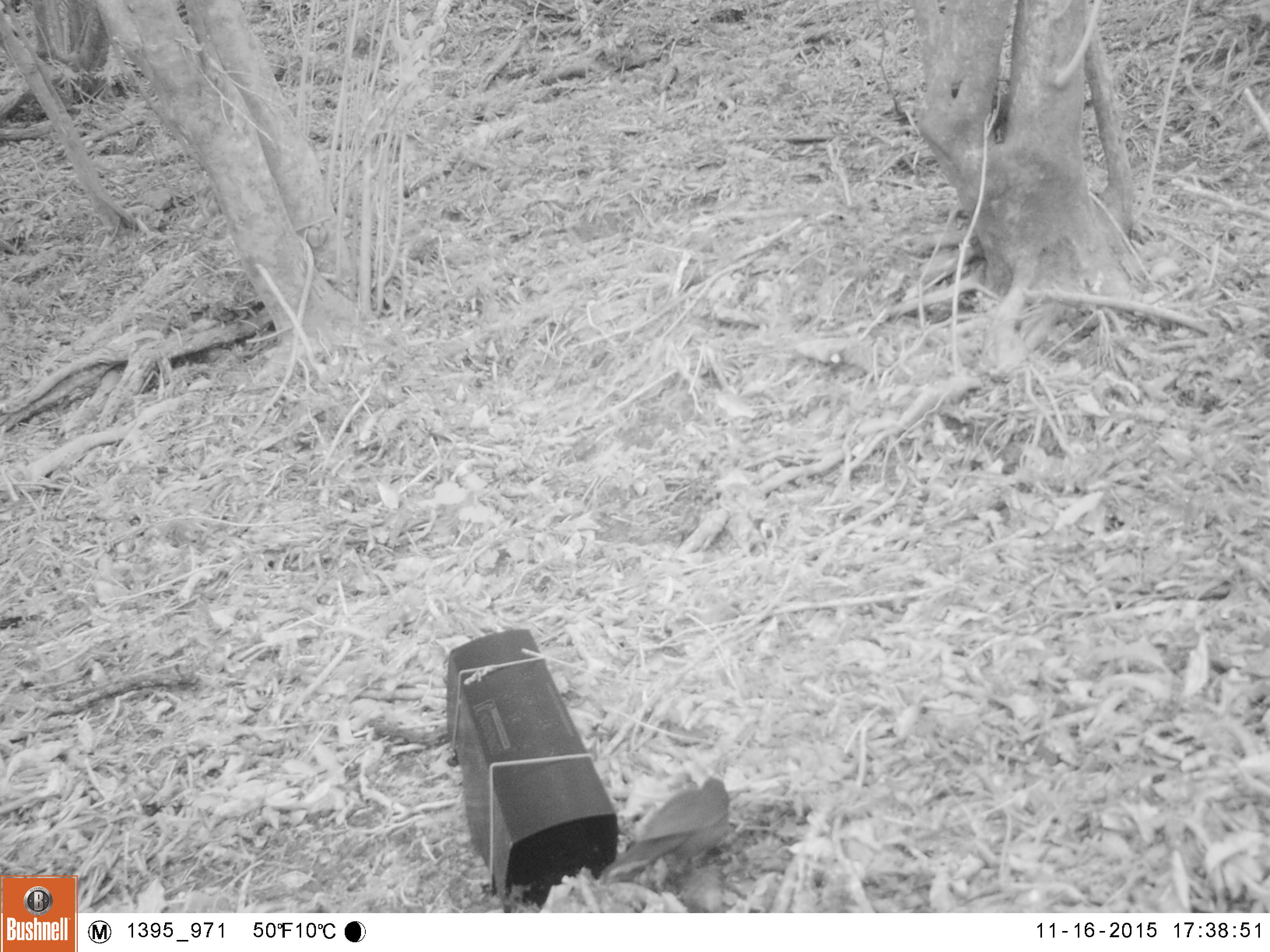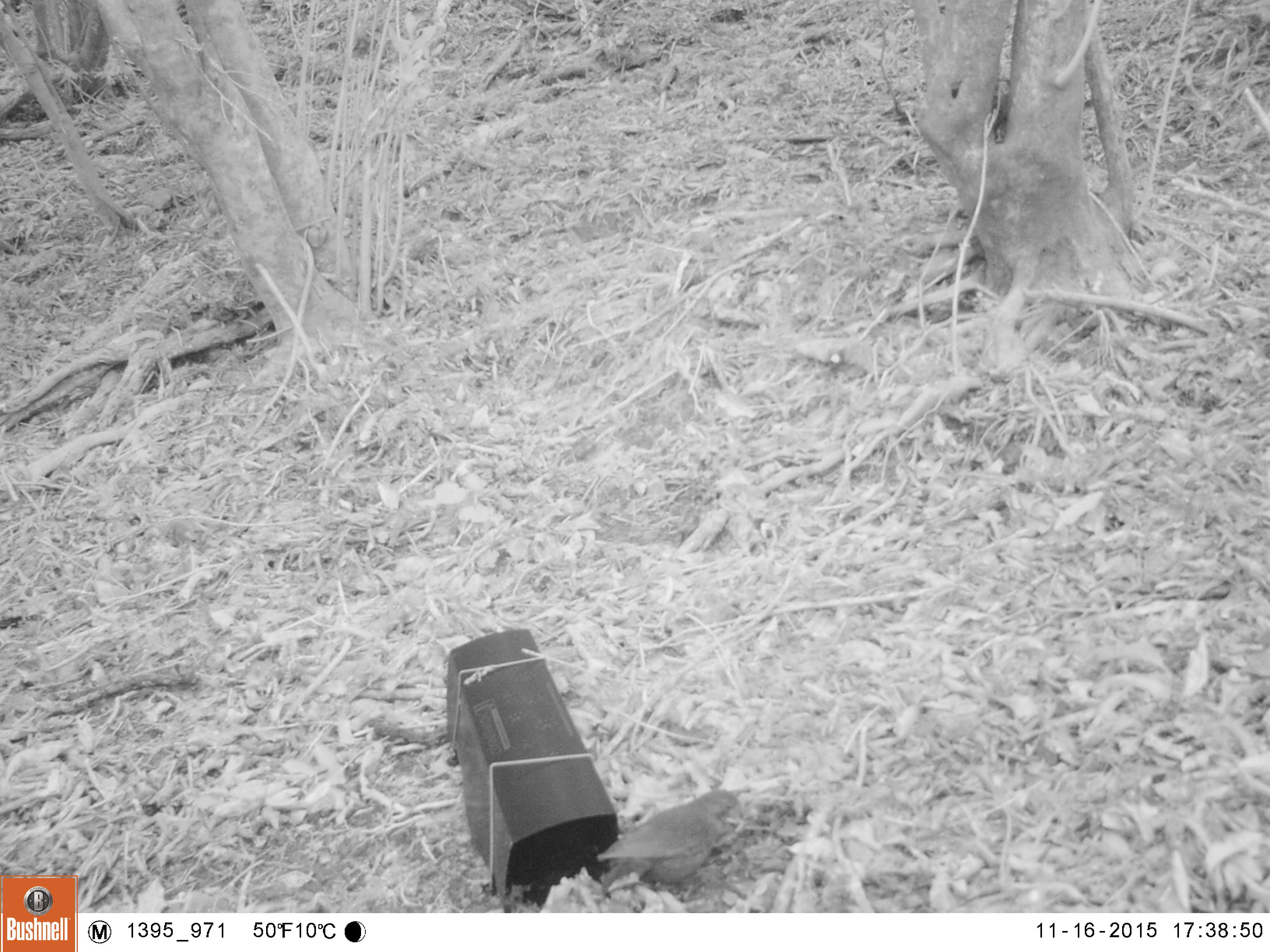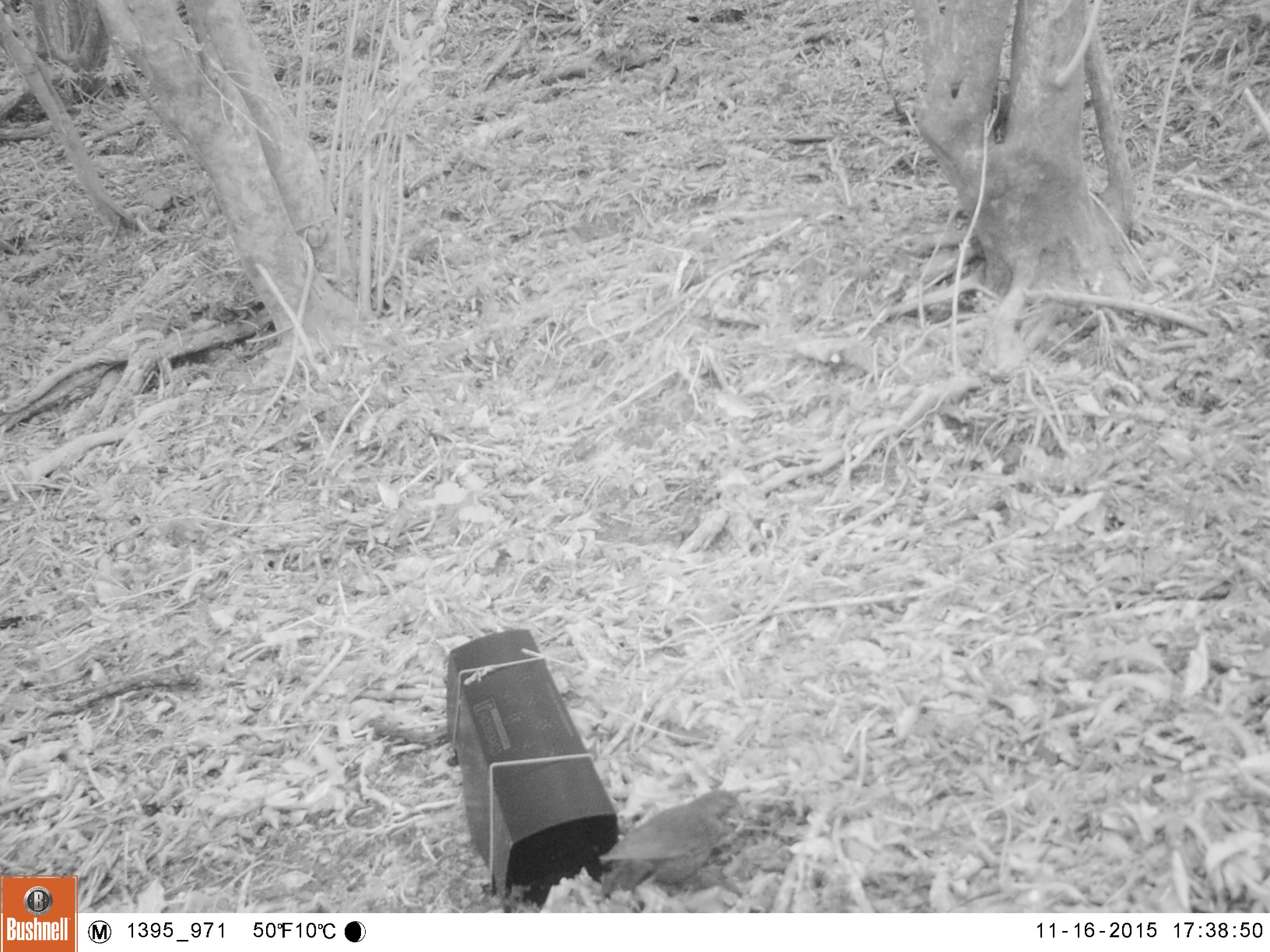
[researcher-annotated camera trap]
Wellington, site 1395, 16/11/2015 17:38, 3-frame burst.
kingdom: Animalia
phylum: Chordata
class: Aves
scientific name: Aves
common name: bird